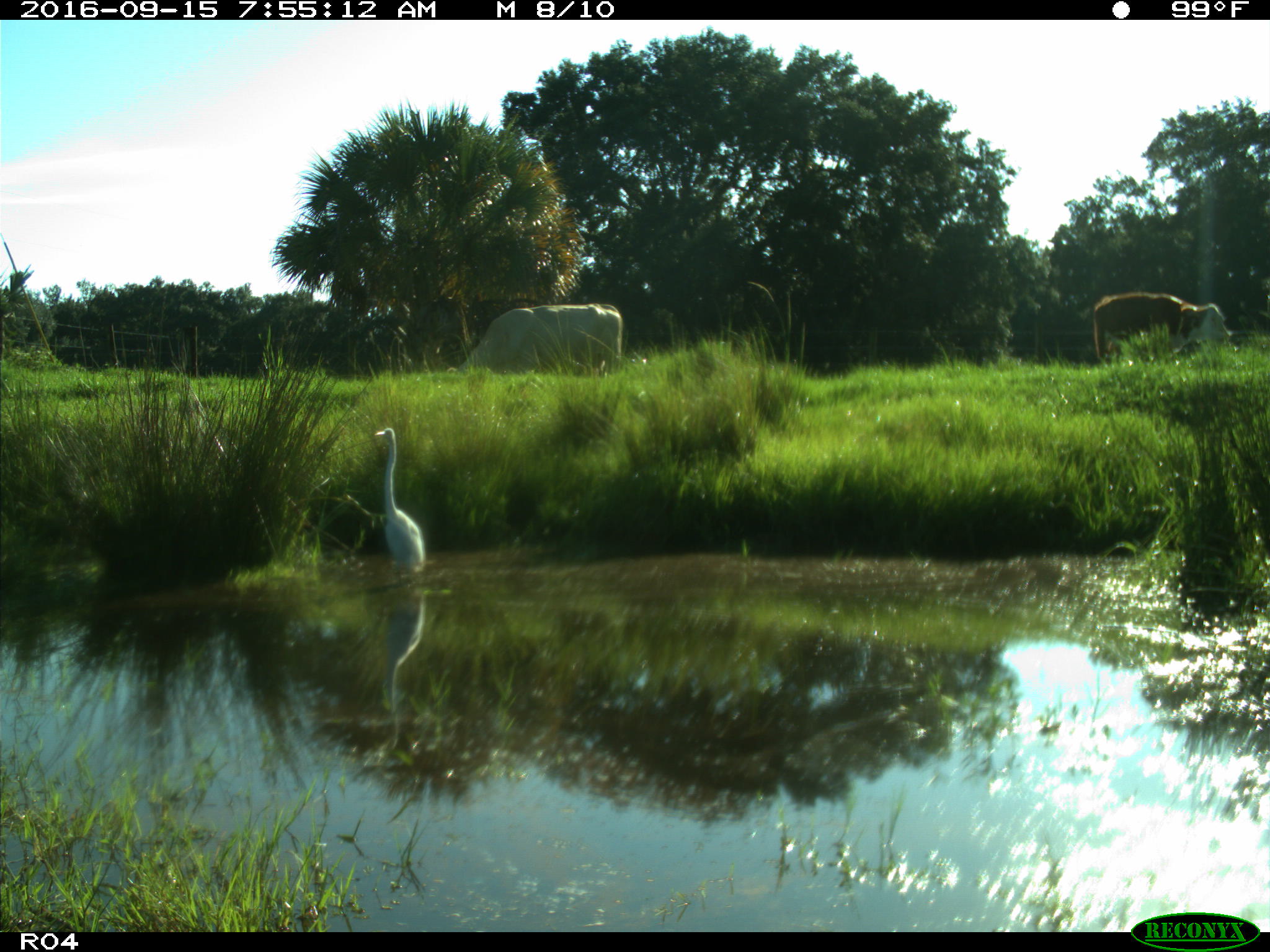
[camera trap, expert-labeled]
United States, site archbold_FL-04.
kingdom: Animalia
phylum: Chordata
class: Mammalia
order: Artiodactyla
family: Bovidae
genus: Bos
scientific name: Bos taurus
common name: domestic cow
Bos taurus (domestic cow).